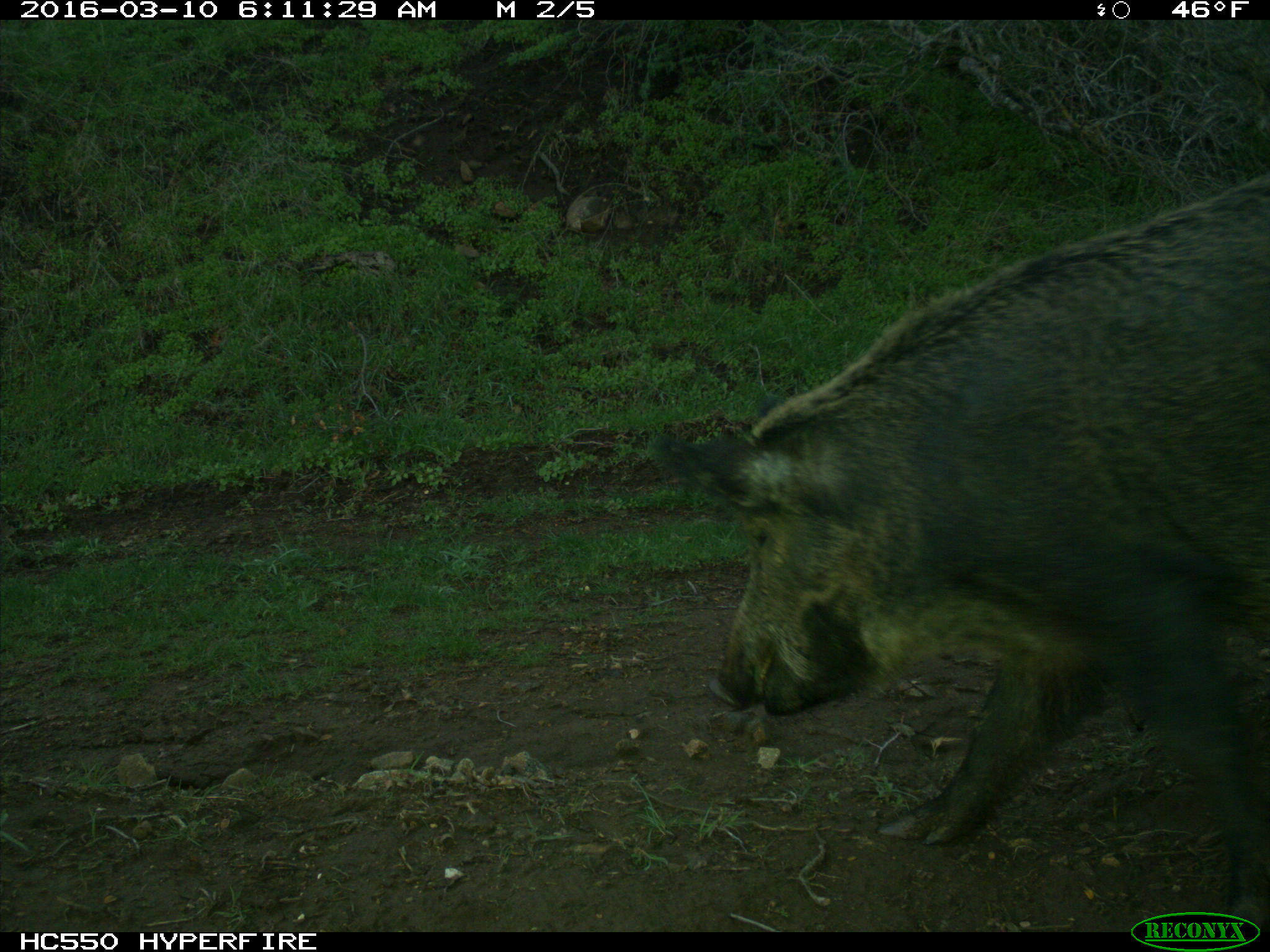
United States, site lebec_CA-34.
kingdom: Animalia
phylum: Chordata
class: Mammalia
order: Artiodactyla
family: Suidae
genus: Sus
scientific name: Sus scrofa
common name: wild boar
Sus scrofa (wild boar).